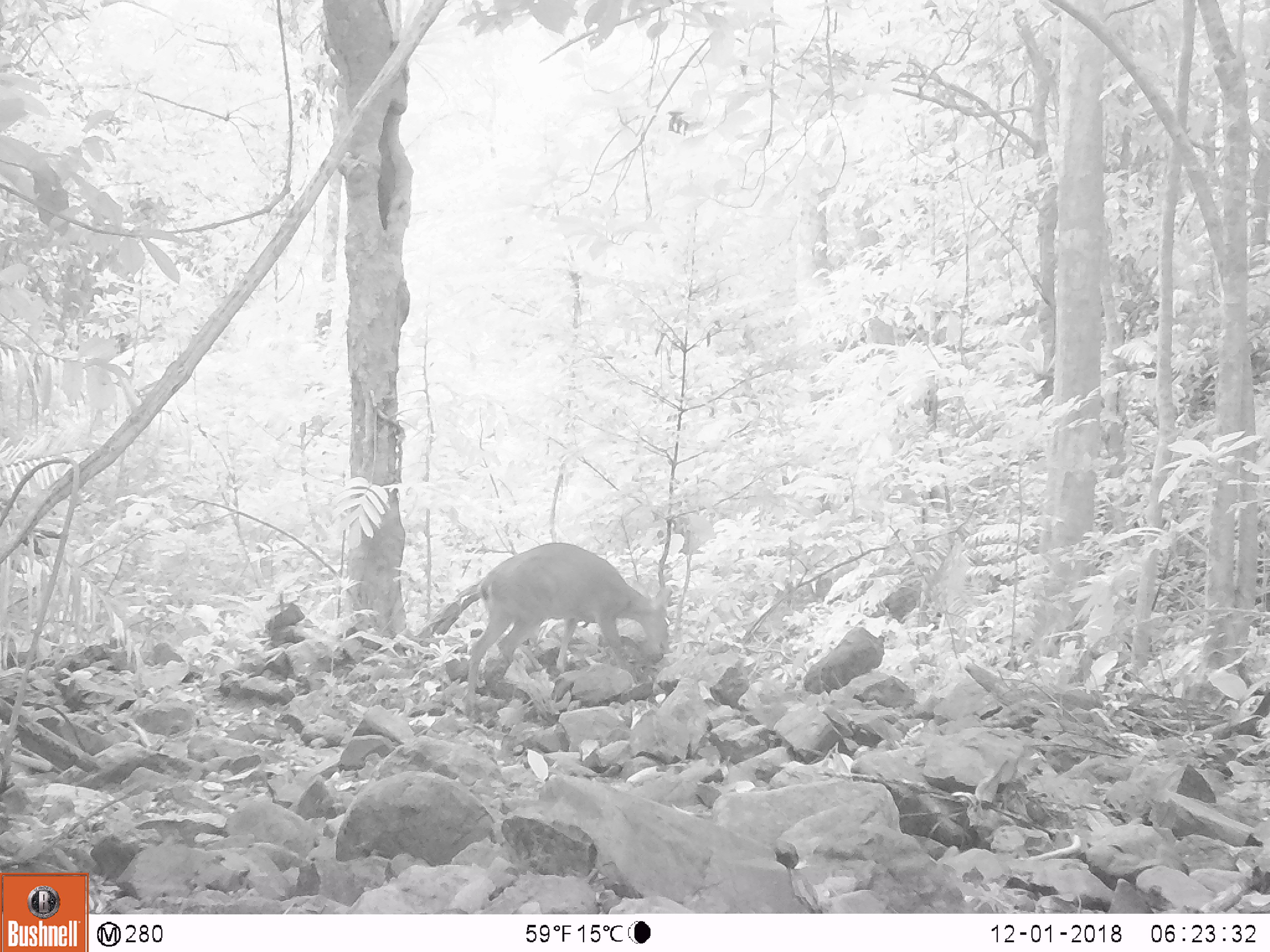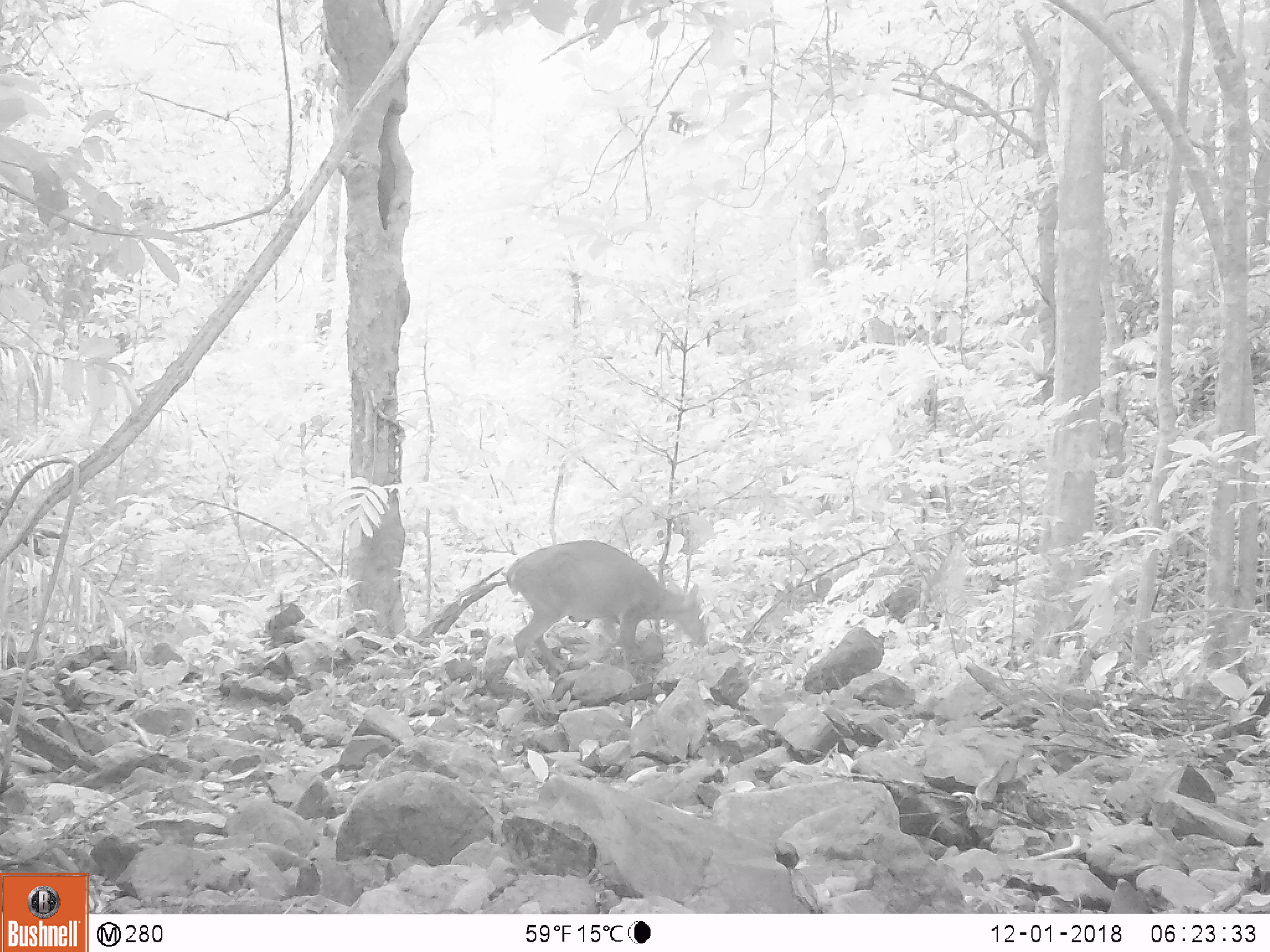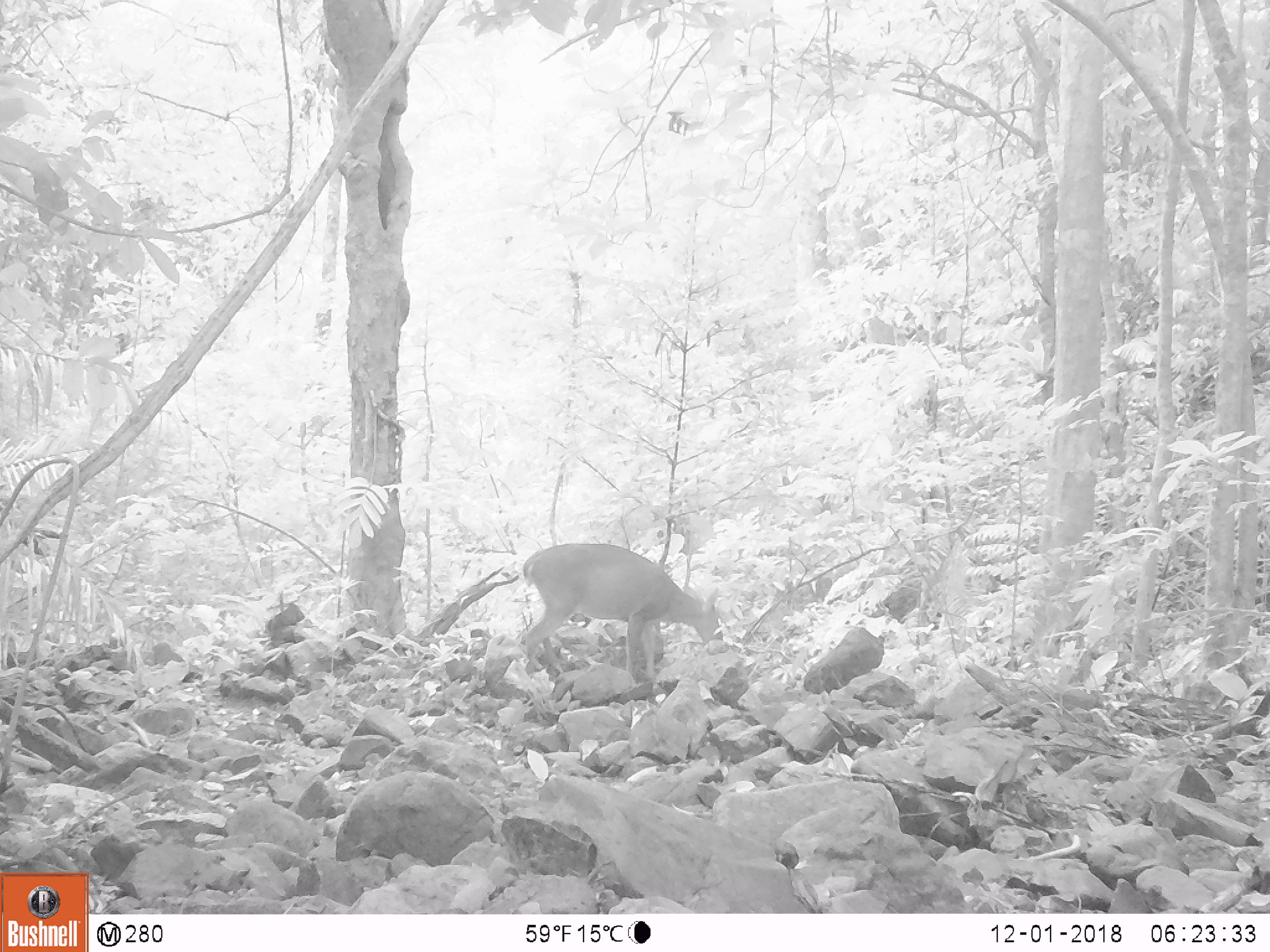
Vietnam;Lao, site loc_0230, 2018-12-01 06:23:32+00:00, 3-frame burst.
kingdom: Animalia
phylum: Chordata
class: Mammalia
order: Artiodactyla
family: Cervidae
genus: Muntiacus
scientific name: Muntiacus vuquangensis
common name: large-antlered muntjac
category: large antlered muntjac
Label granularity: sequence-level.